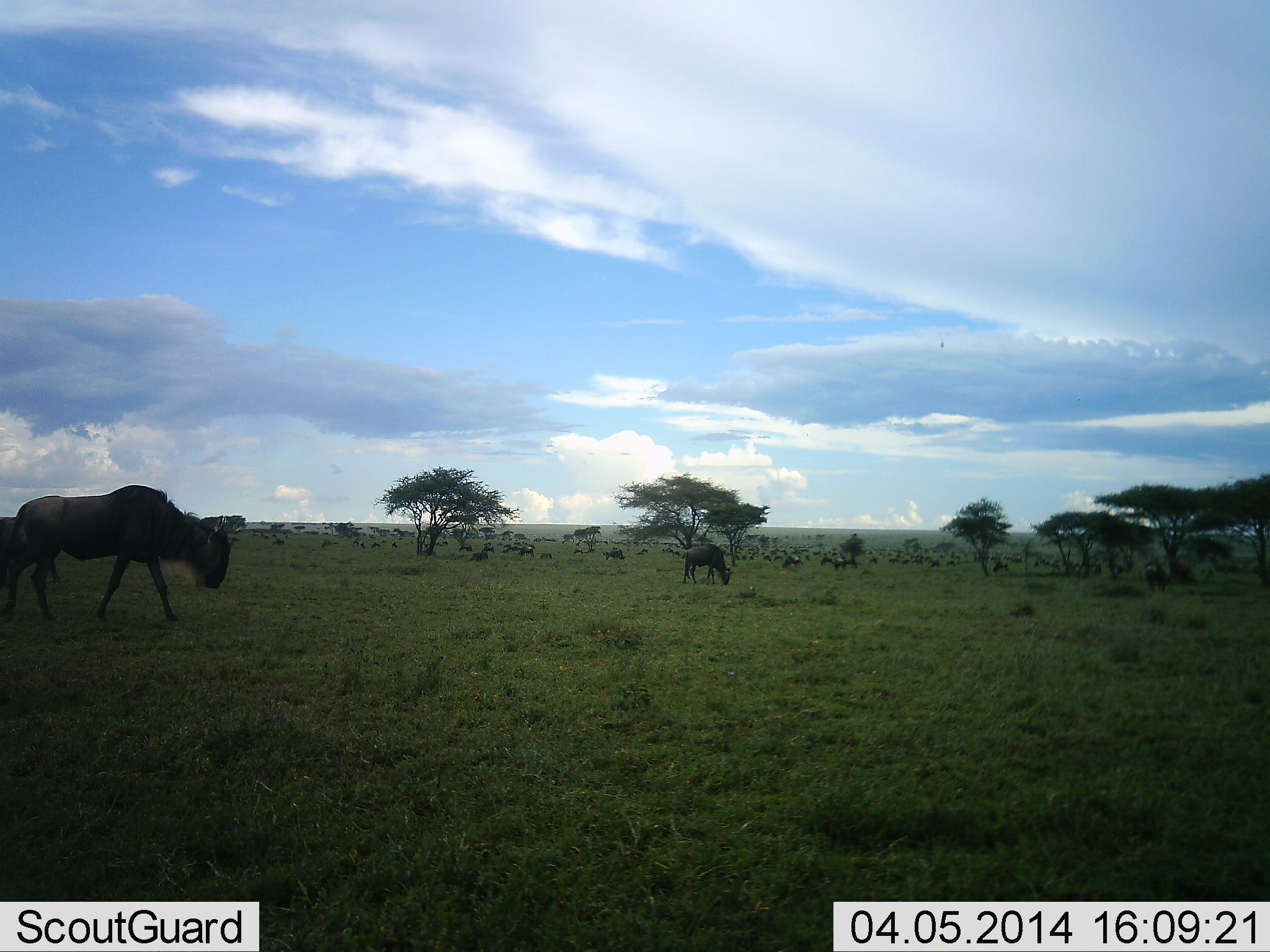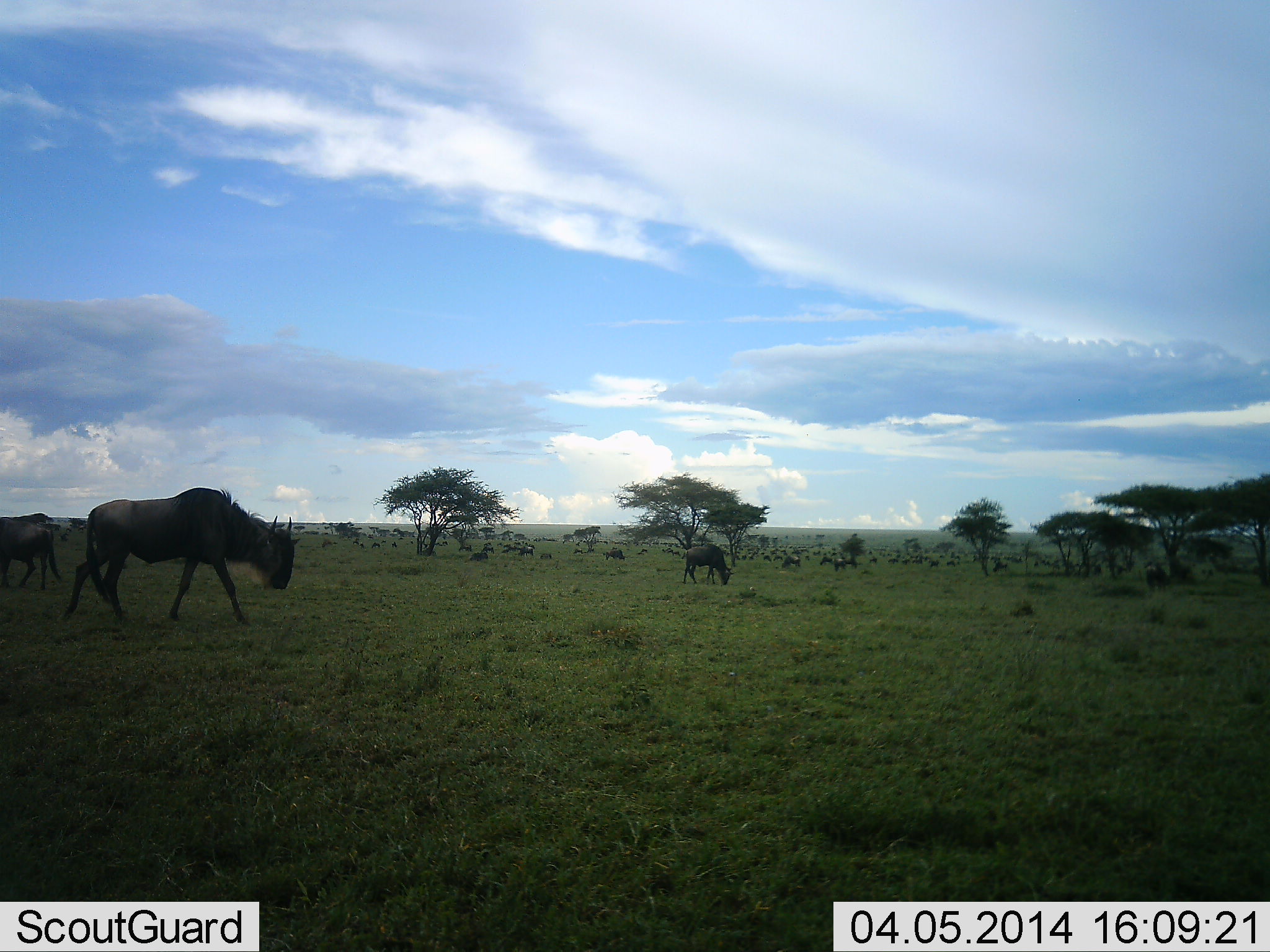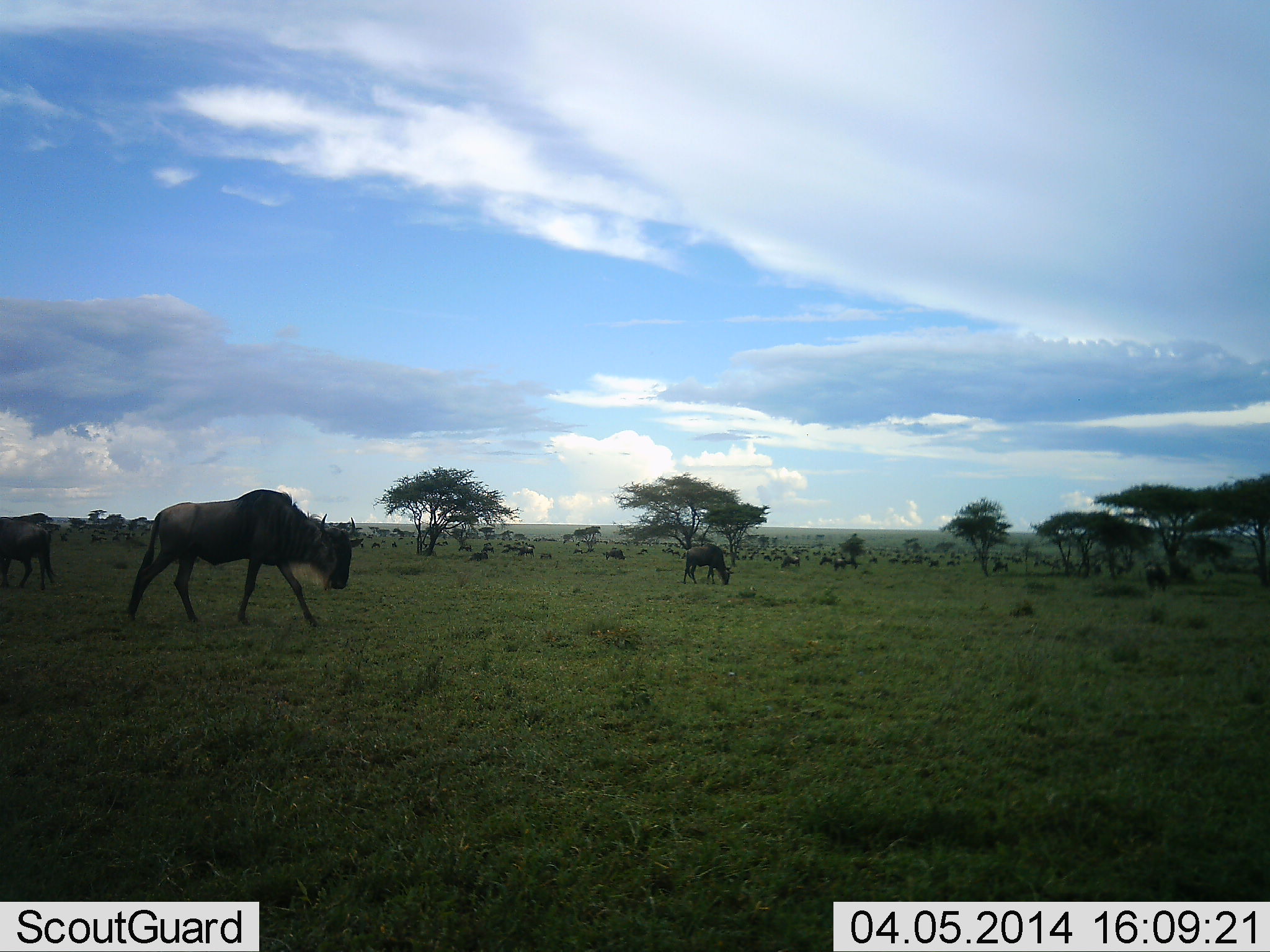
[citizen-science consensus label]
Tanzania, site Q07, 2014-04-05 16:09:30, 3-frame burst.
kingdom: Animalia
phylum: Chordata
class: Mammalia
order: Artiodactyla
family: Bovidae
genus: Connochaetes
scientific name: Connochaetes taurinus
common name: blue wildebeest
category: wildebeest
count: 11-50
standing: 20%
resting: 0%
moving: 90%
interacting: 0%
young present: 0%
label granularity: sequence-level